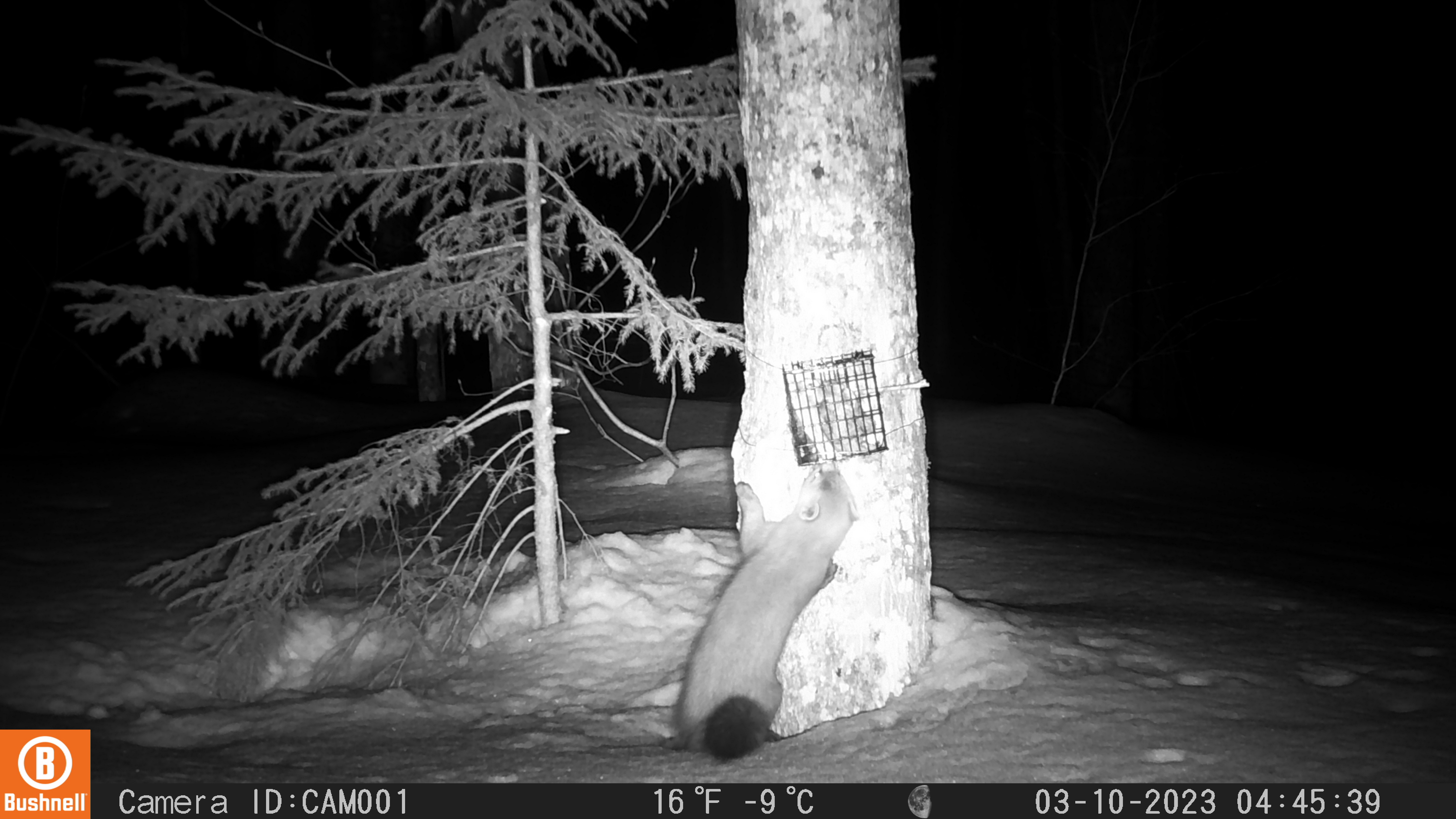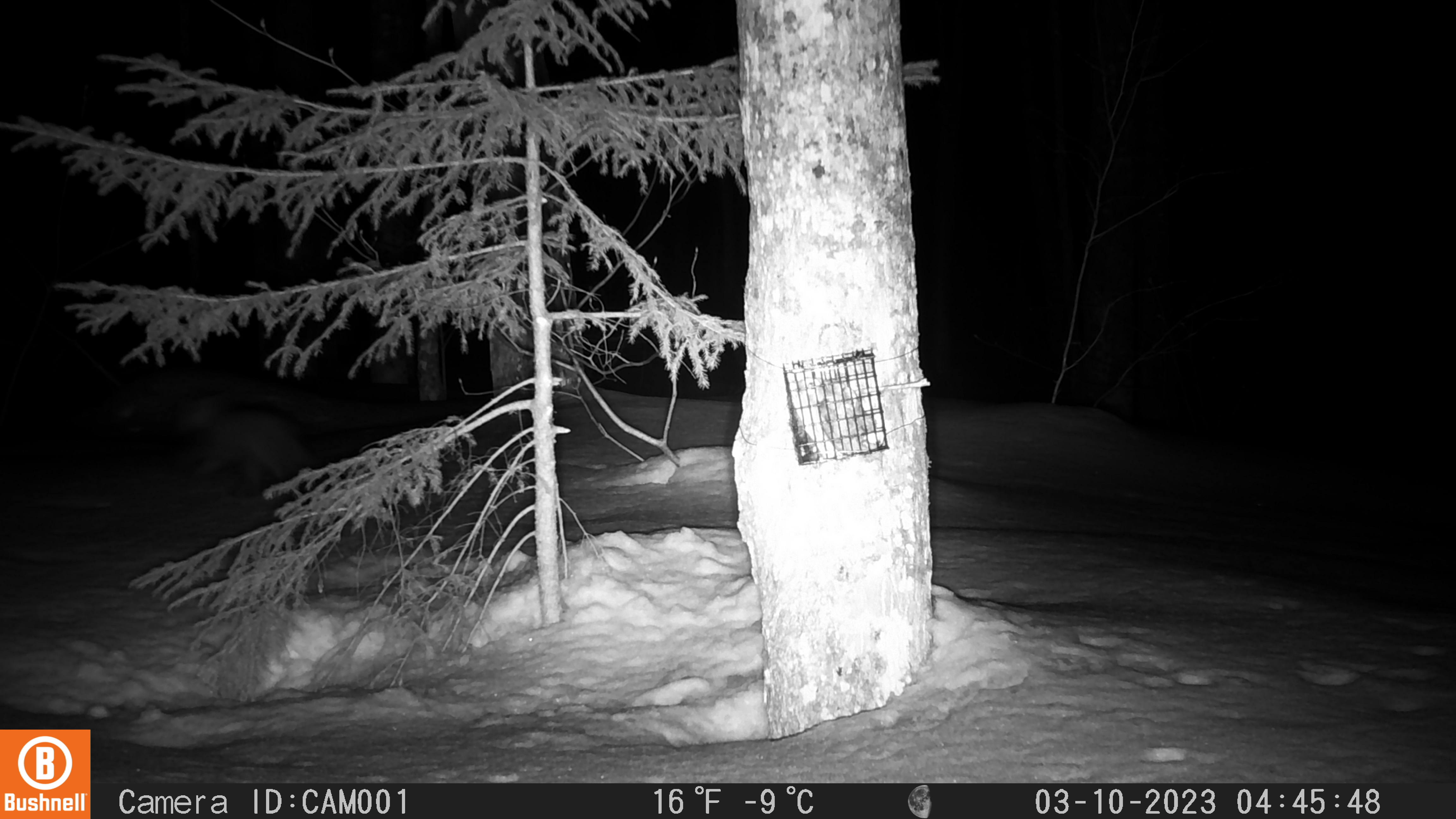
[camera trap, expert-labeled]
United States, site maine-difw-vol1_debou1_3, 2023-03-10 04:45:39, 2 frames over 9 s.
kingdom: Animalia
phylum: Chordata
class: Mammalia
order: Carnivora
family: Mustelidae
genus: Martes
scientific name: Martes americana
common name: american marten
American marten (Martes americana).